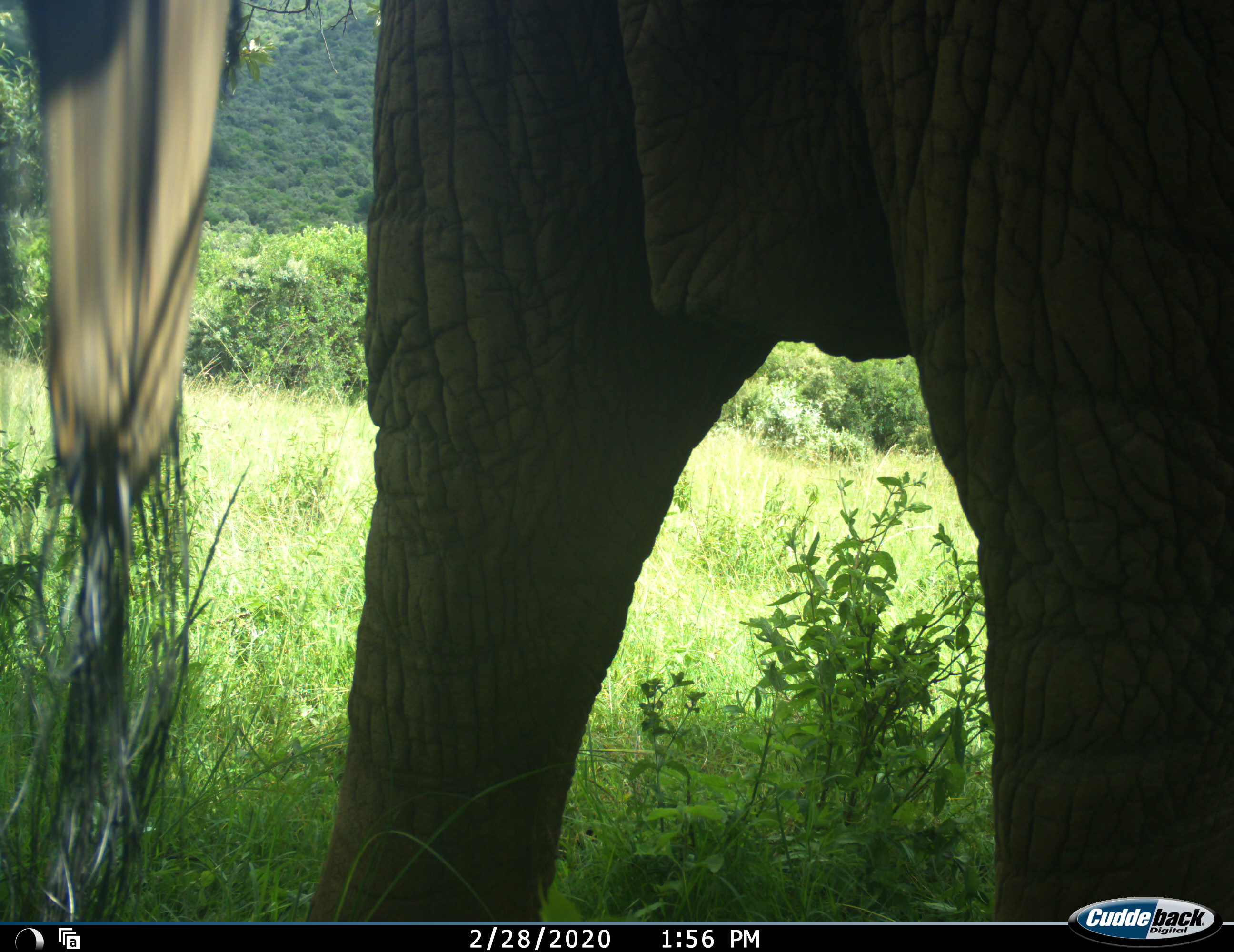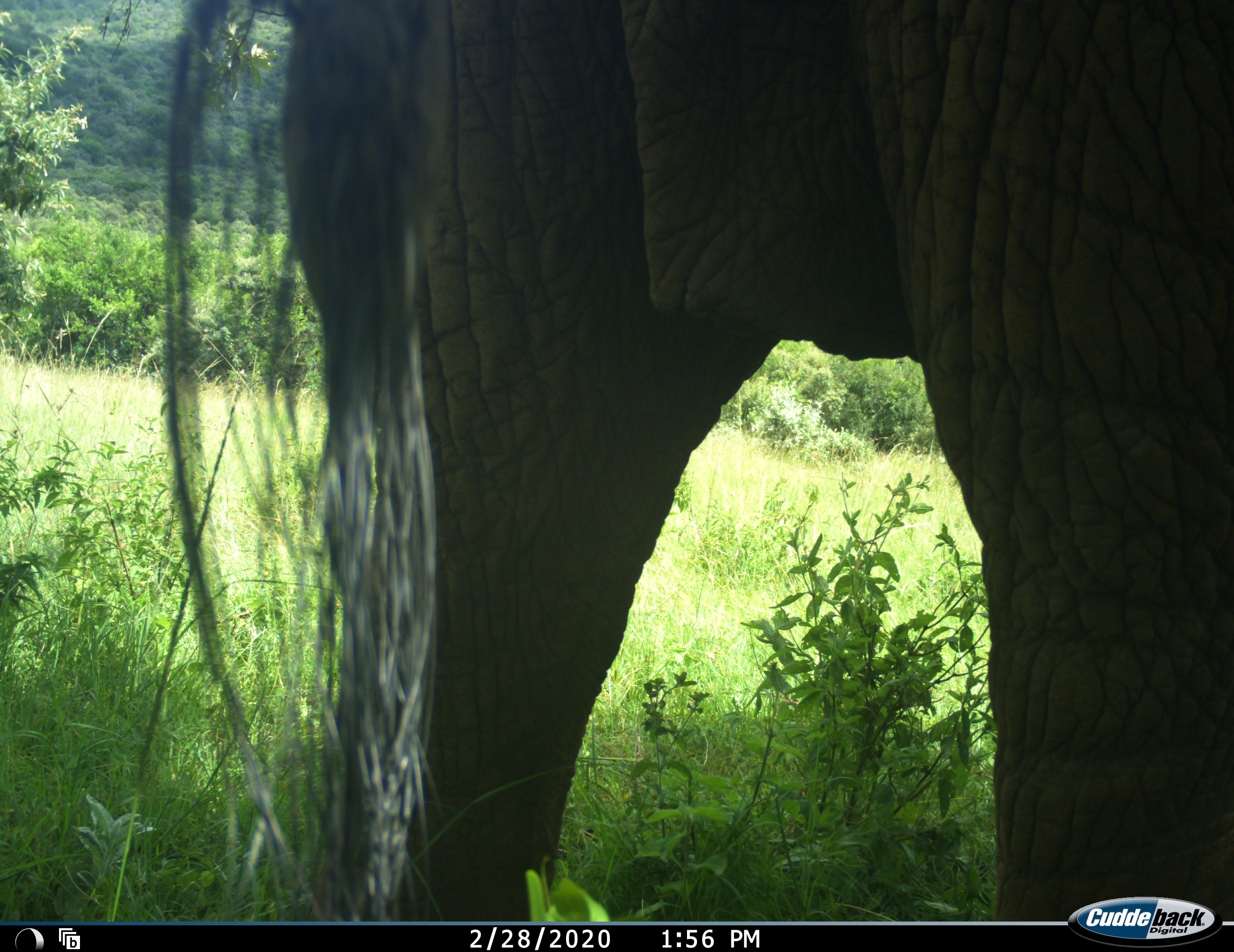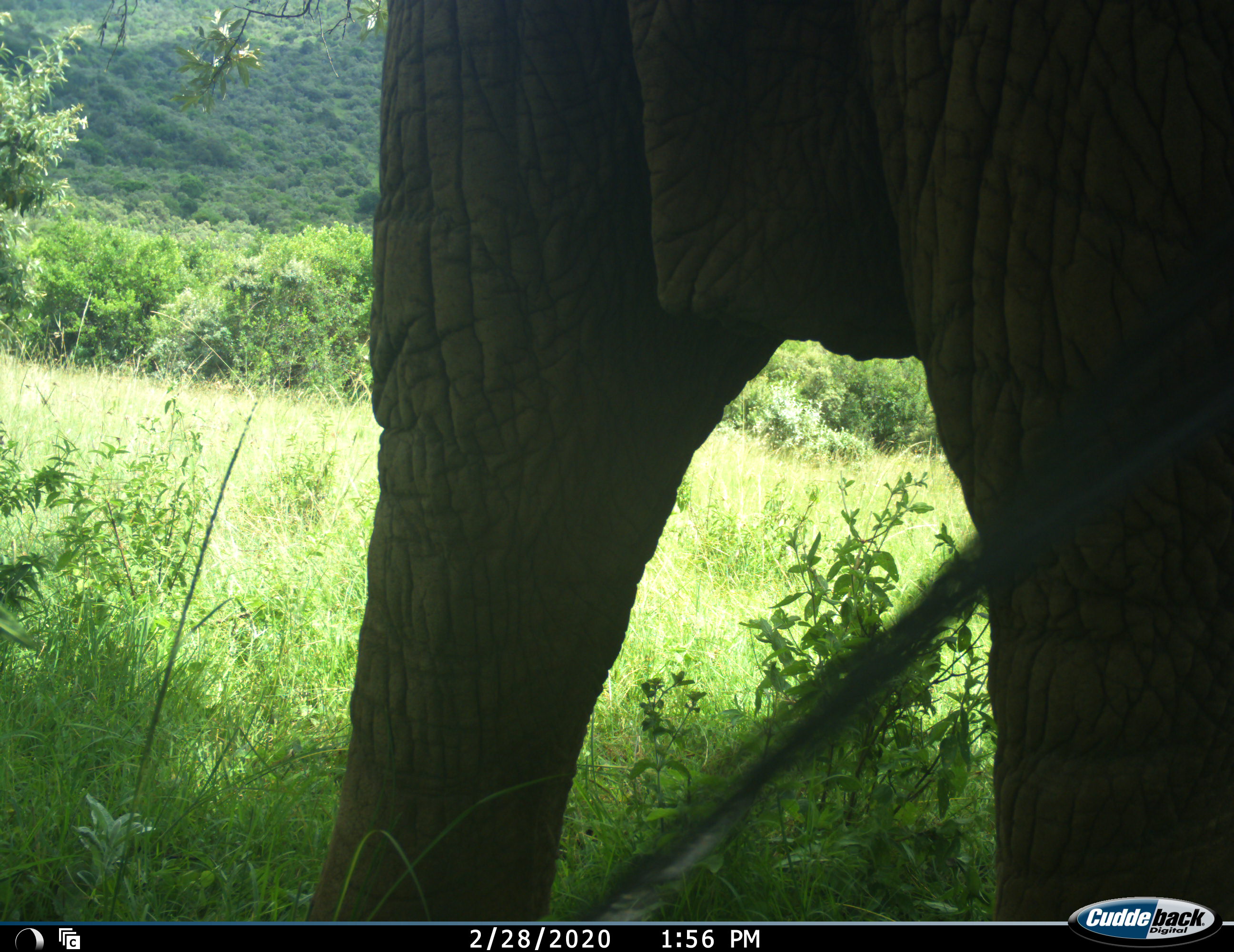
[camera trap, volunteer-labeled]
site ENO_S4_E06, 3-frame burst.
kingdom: Animalia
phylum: Chordata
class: Mammalia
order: Proboscidea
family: Elephantidae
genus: Loxodonta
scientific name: Loxodonta africana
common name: african bush elephant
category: elephant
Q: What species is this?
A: Elephant (african bush elephant) (Loxodonta africana).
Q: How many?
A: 1.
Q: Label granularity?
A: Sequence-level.